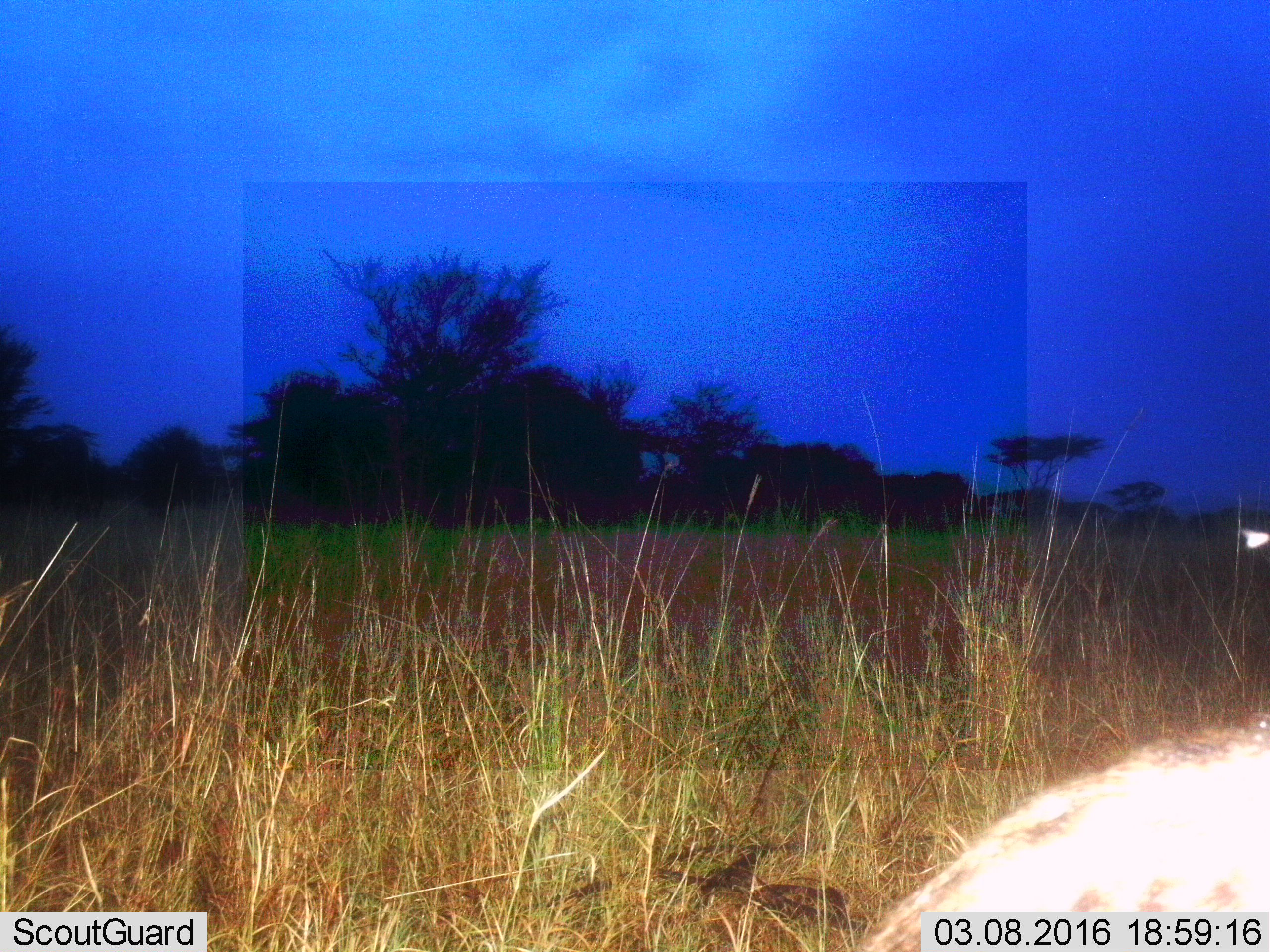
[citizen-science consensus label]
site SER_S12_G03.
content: unidentified animal